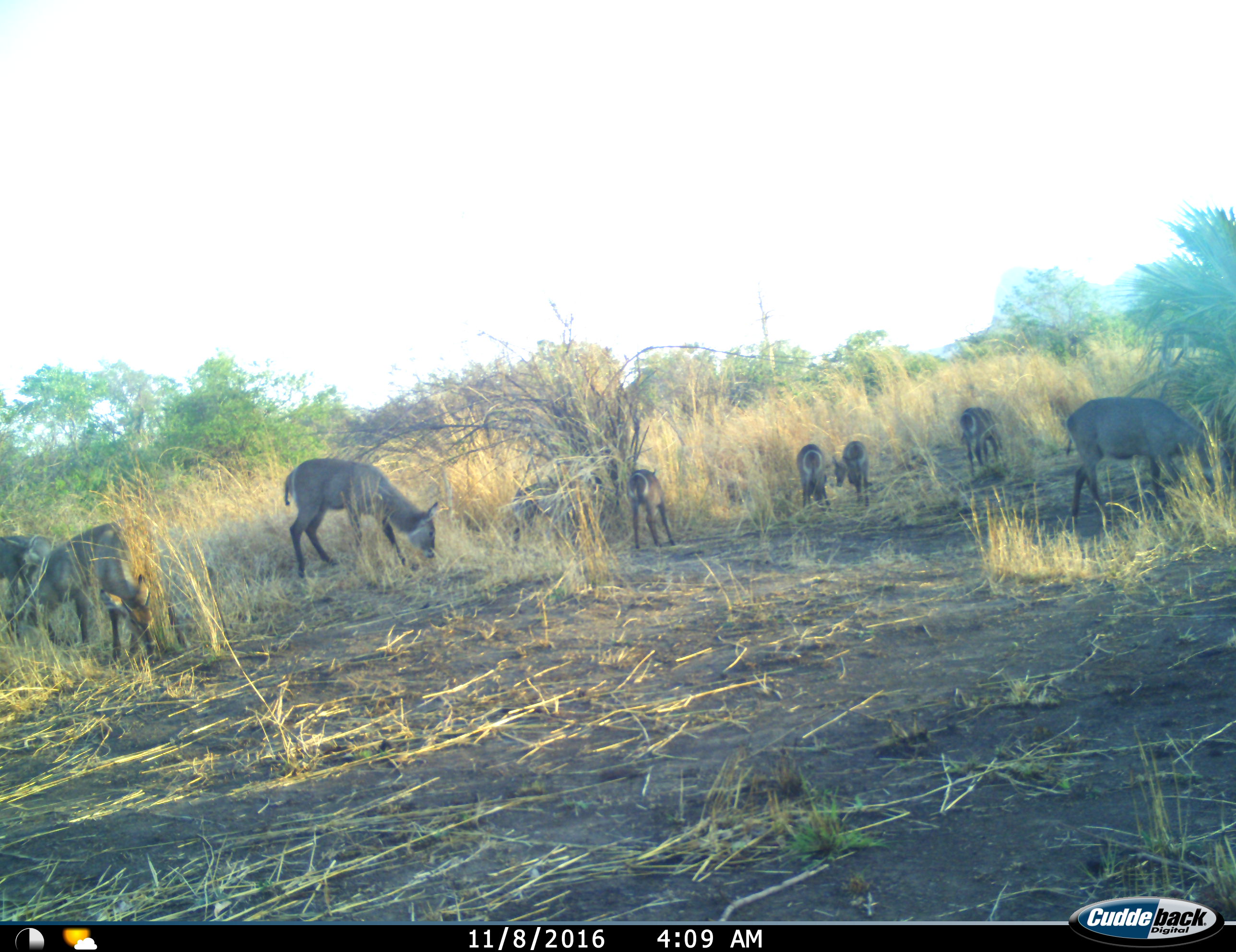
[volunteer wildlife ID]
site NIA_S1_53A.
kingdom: Animalia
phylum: Chordata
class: Mammalia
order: Artiodactyla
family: Bovidae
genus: Kobus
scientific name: Kobus ellipsiprymnus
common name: waterbuck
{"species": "waterbuck (Kobus ellipsiprymnus)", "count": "9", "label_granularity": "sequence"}